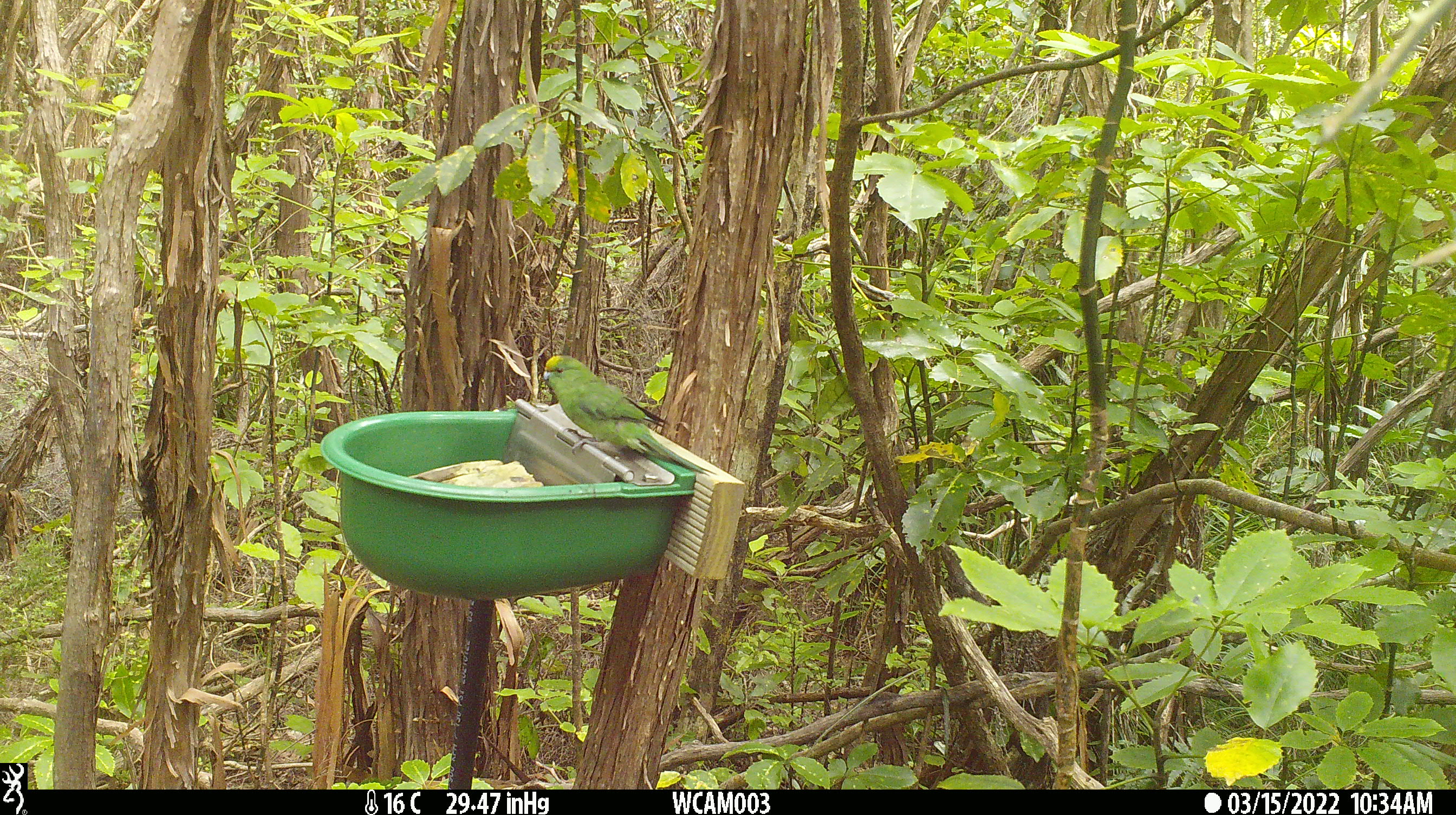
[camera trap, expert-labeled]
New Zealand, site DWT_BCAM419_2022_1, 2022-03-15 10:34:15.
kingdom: Animalia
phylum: Chordata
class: Aves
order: Psittaciformes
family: Psittaculidae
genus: Cyanoramphus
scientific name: Cyanoramphus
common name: parakeet